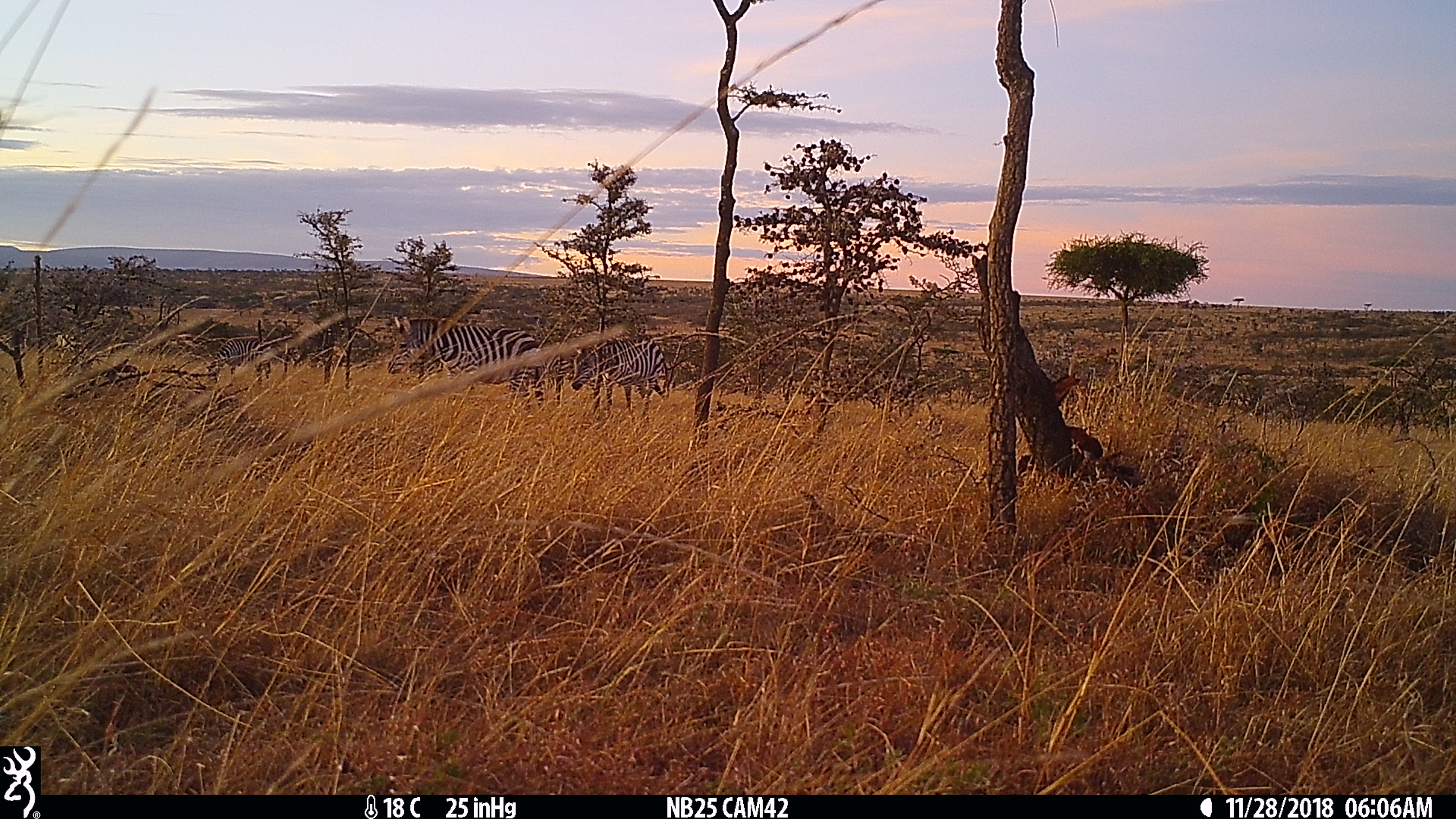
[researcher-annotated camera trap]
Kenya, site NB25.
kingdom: Animalia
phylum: Chordata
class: Mammalia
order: Perissodactyla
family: Equidae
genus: Equus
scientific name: Equus quagga burchellii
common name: burchell's zebra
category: zebra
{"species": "zebra (burchell's zebra) (Equus quagga burchellii)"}